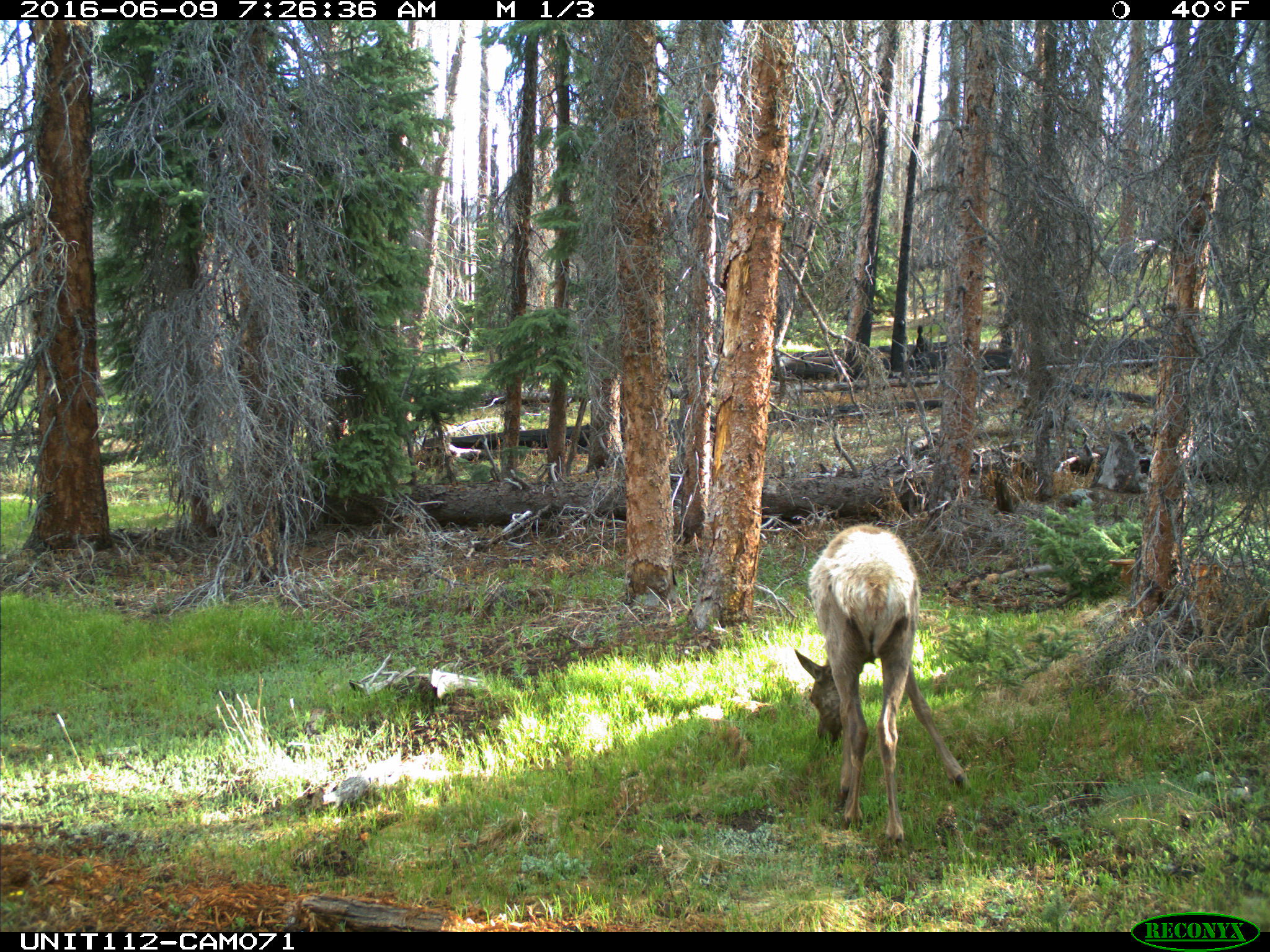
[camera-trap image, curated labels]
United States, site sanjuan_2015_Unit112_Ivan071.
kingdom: Animalia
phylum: Chordata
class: Mammalia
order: Artiodactyla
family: Cervidae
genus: Cervus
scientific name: Cervus elaphus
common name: red deer